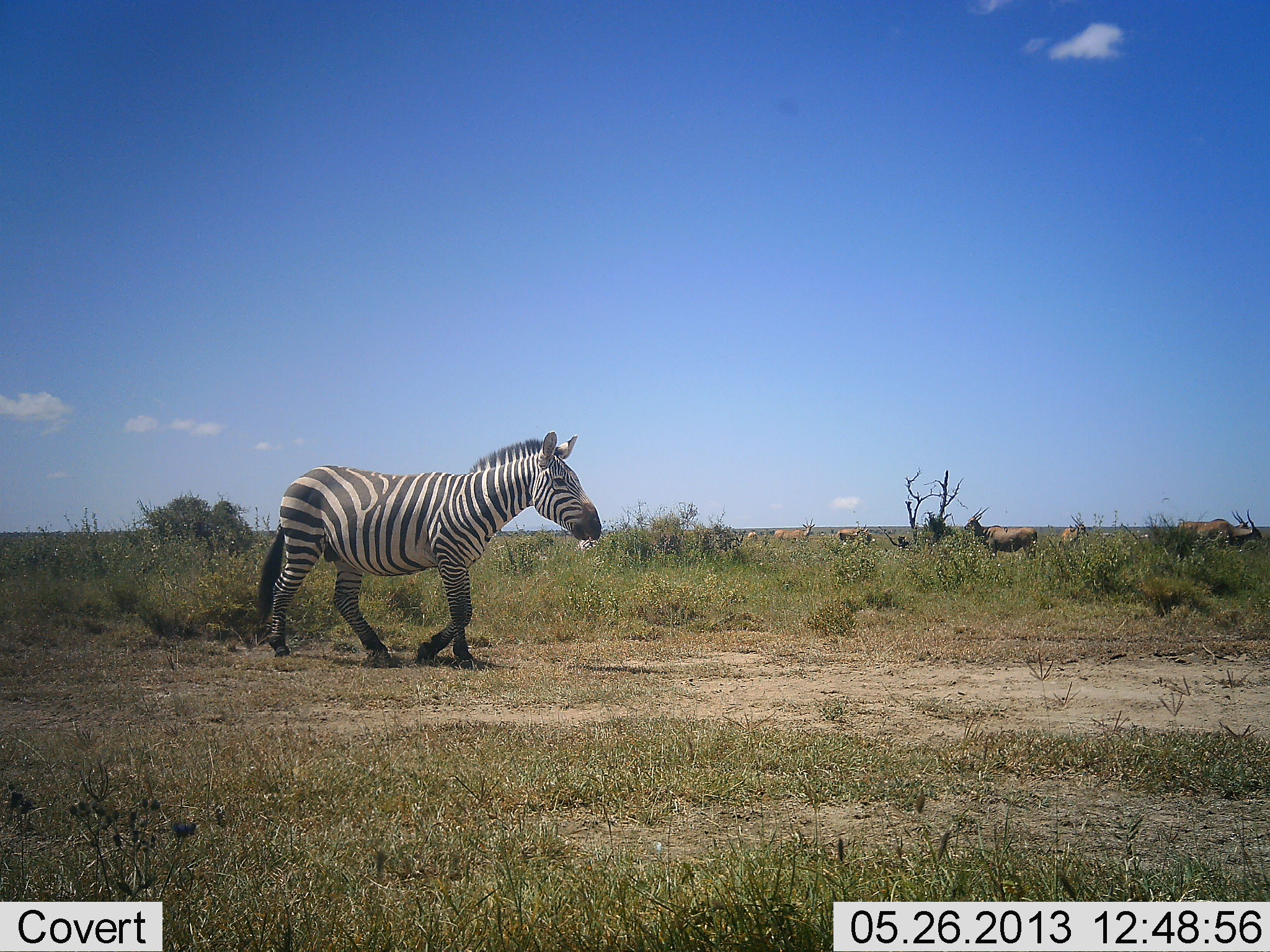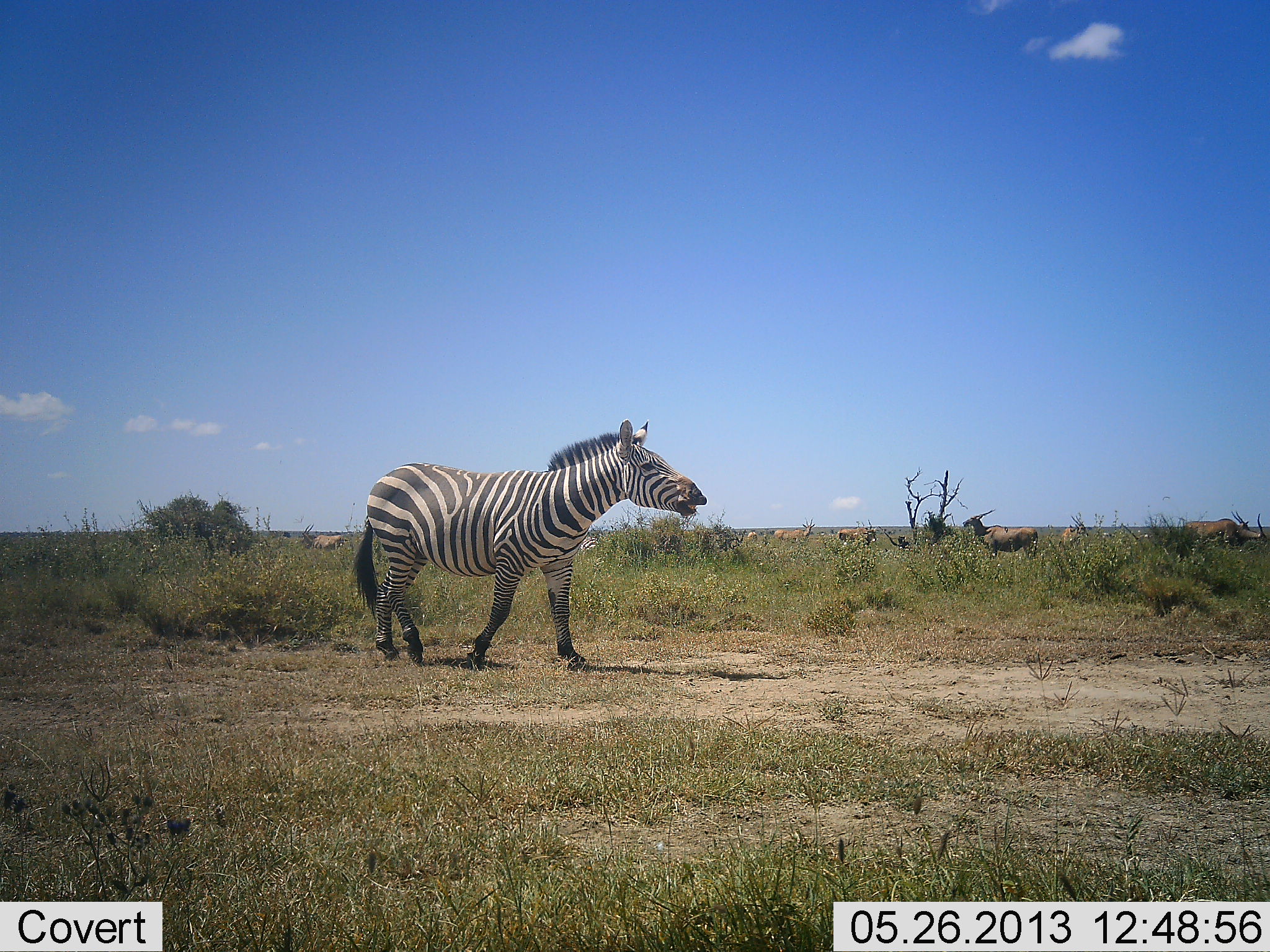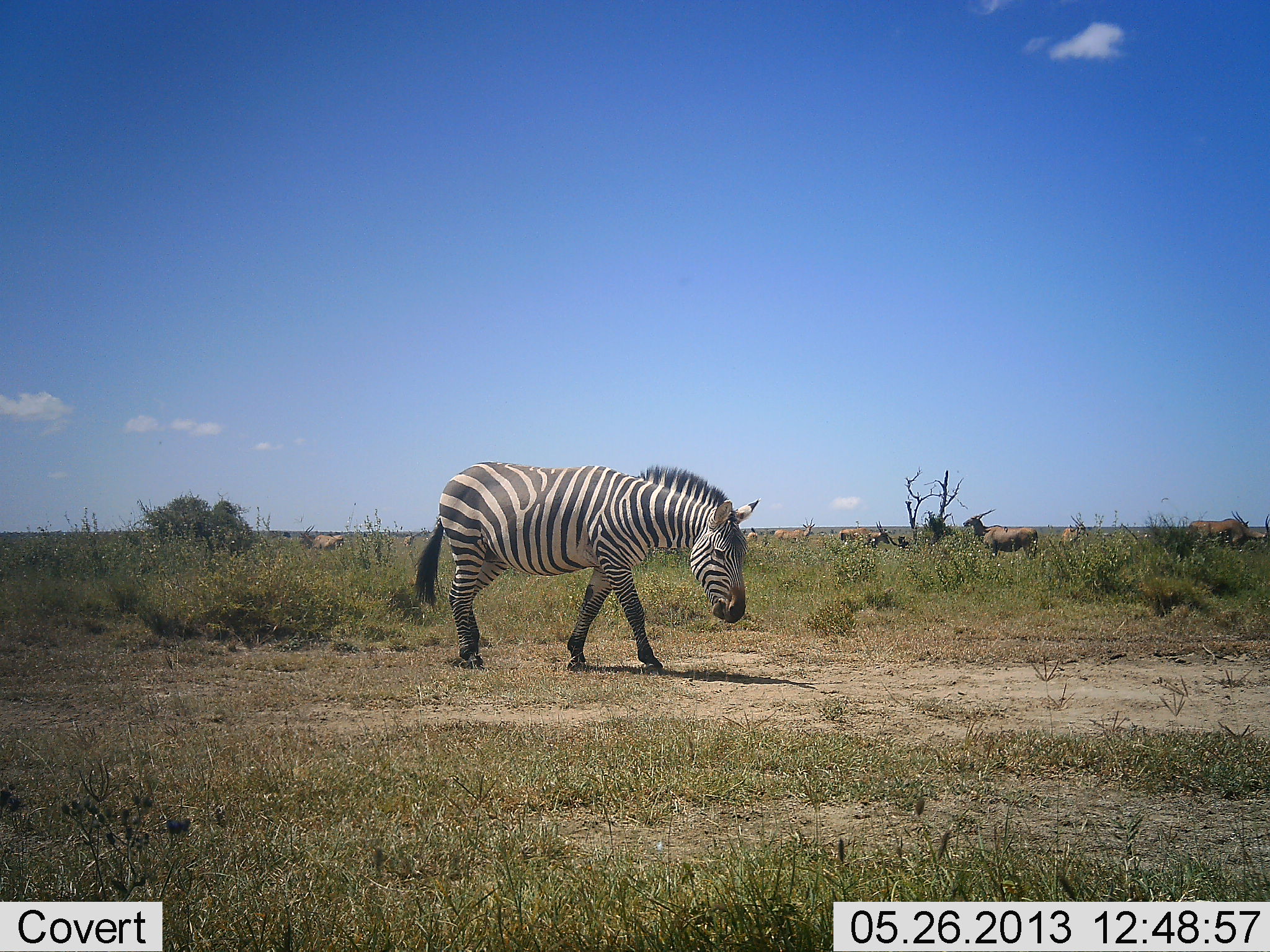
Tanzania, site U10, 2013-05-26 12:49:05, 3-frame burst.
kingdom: Animalia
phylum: Chordata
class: Mammalia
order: Artiodactyla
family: Bovidae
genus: Tragelaphus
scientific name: Tragelaphus oryx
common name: eland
Eland (Tragelaphus oryx), count 7. Behavior (volunteer vote fractions): standing 92%, resting 8%, moving 15%, interacting 0%. Young present (vote fraction): 0%. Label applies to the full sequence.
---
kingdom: Animalia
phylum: Chordata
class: Mammalia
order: Perissodactyla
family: Equidae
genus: Equus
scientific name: Equus quagga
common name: plains zebra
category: zebra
Zebra (plains zebra) (Equus quagga), count 1. Behavior (volunteer vote fractions): standing 3%, resting 0%, moving 91%, interacting 6%. Young present (vote fraction): 0%. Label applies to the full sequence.